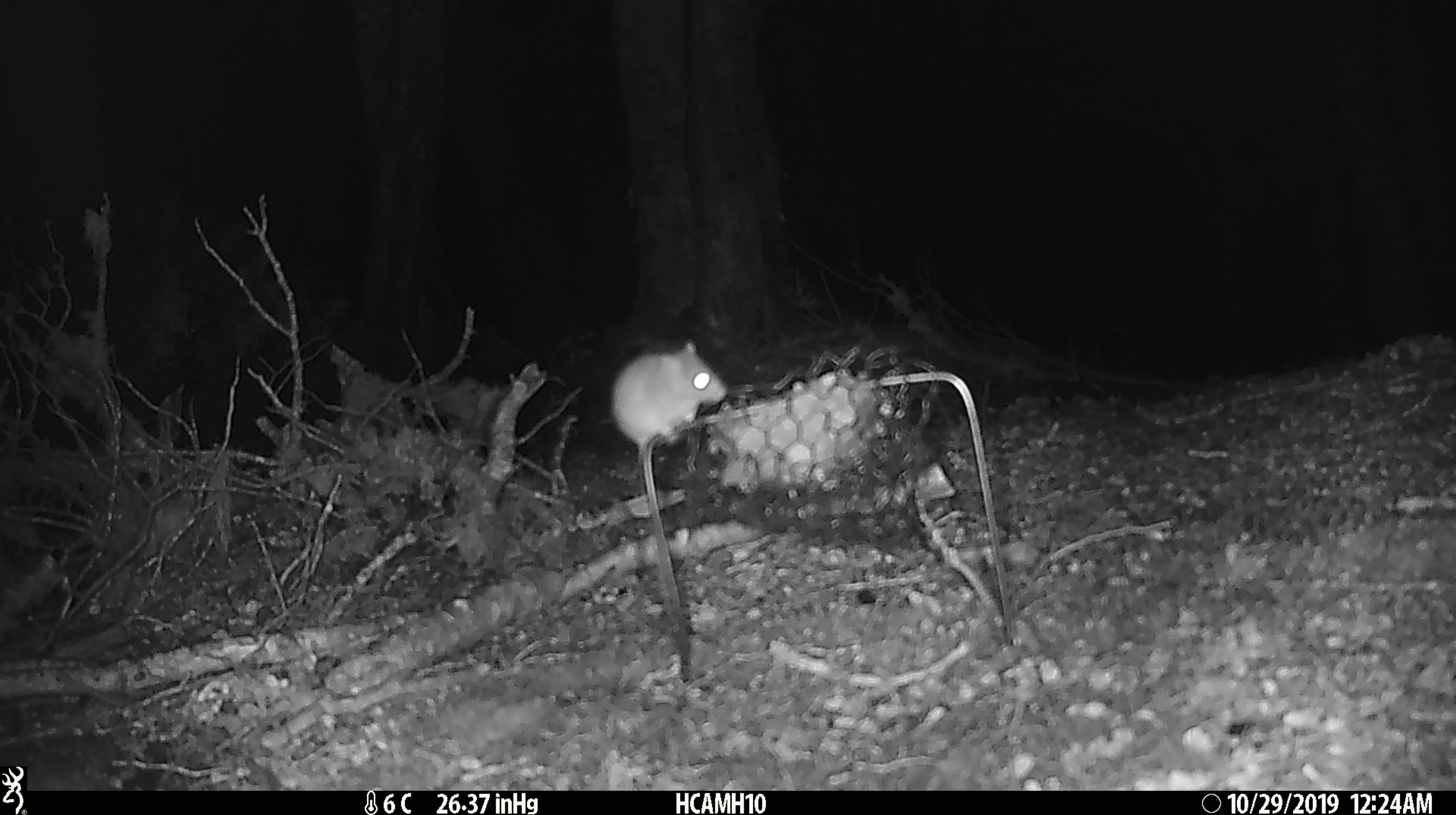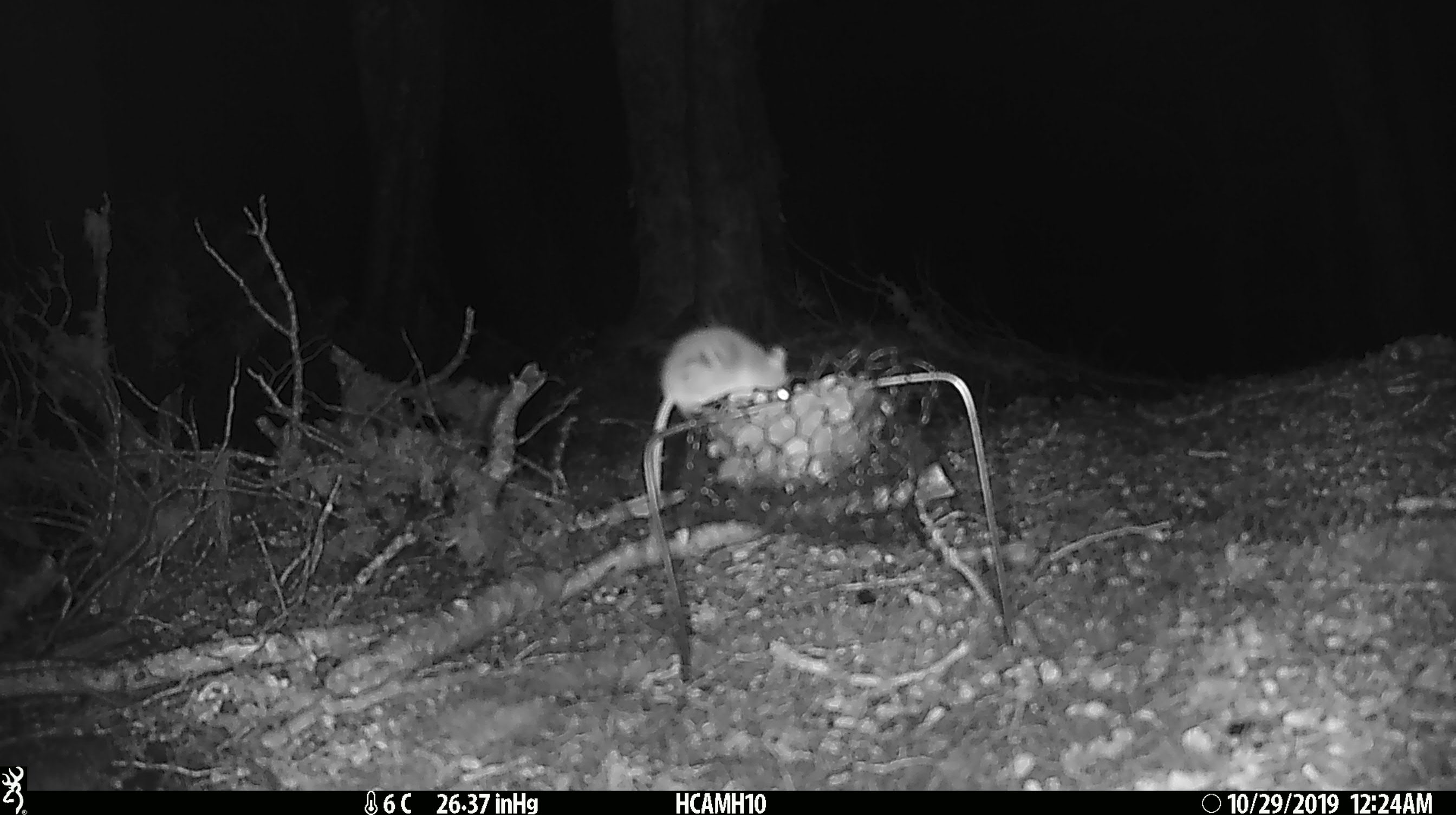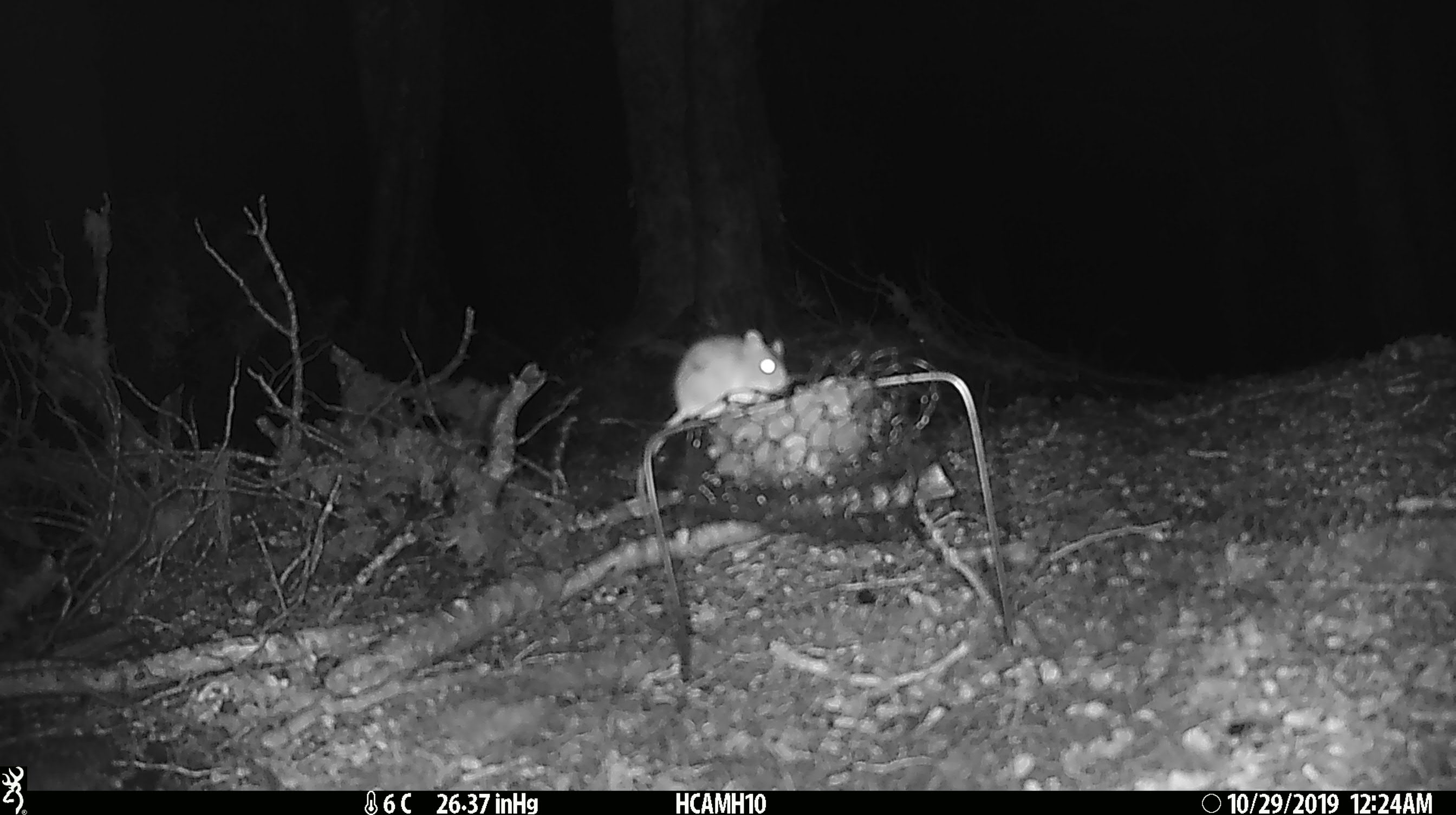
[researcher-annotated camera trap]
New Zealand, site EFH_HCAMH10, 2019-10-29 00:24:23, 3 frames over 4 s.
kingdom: Animalia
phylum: Chordata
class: Mammalia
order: Rodentia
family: Muridae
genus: Mus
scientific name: Mus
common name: mouse